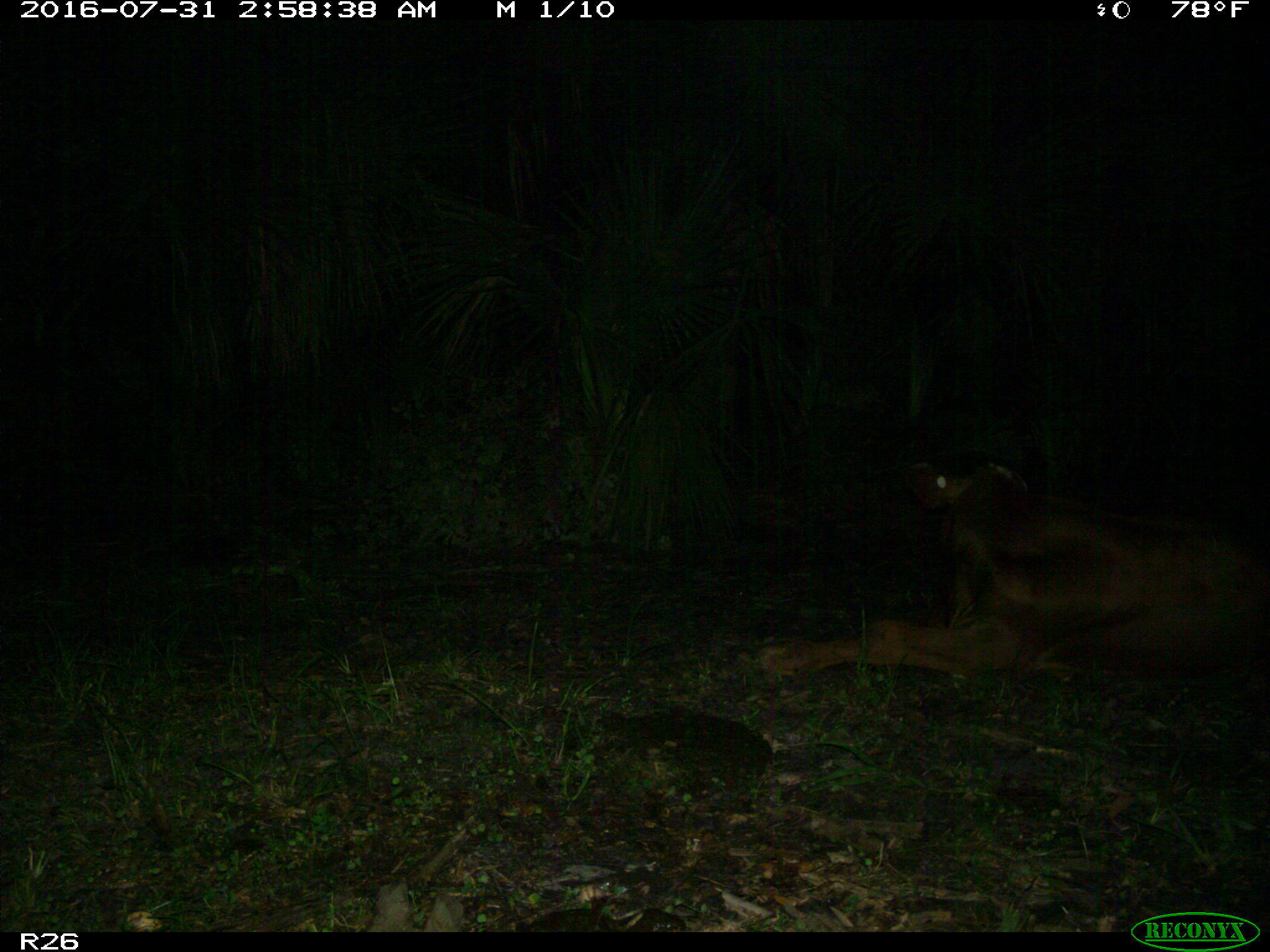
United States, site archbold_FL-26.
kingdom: Animalia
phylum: Chordata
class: Mammalia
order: Artiodactyla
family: Bovidae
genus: Bos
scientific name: Bos taurus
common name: domestic cow